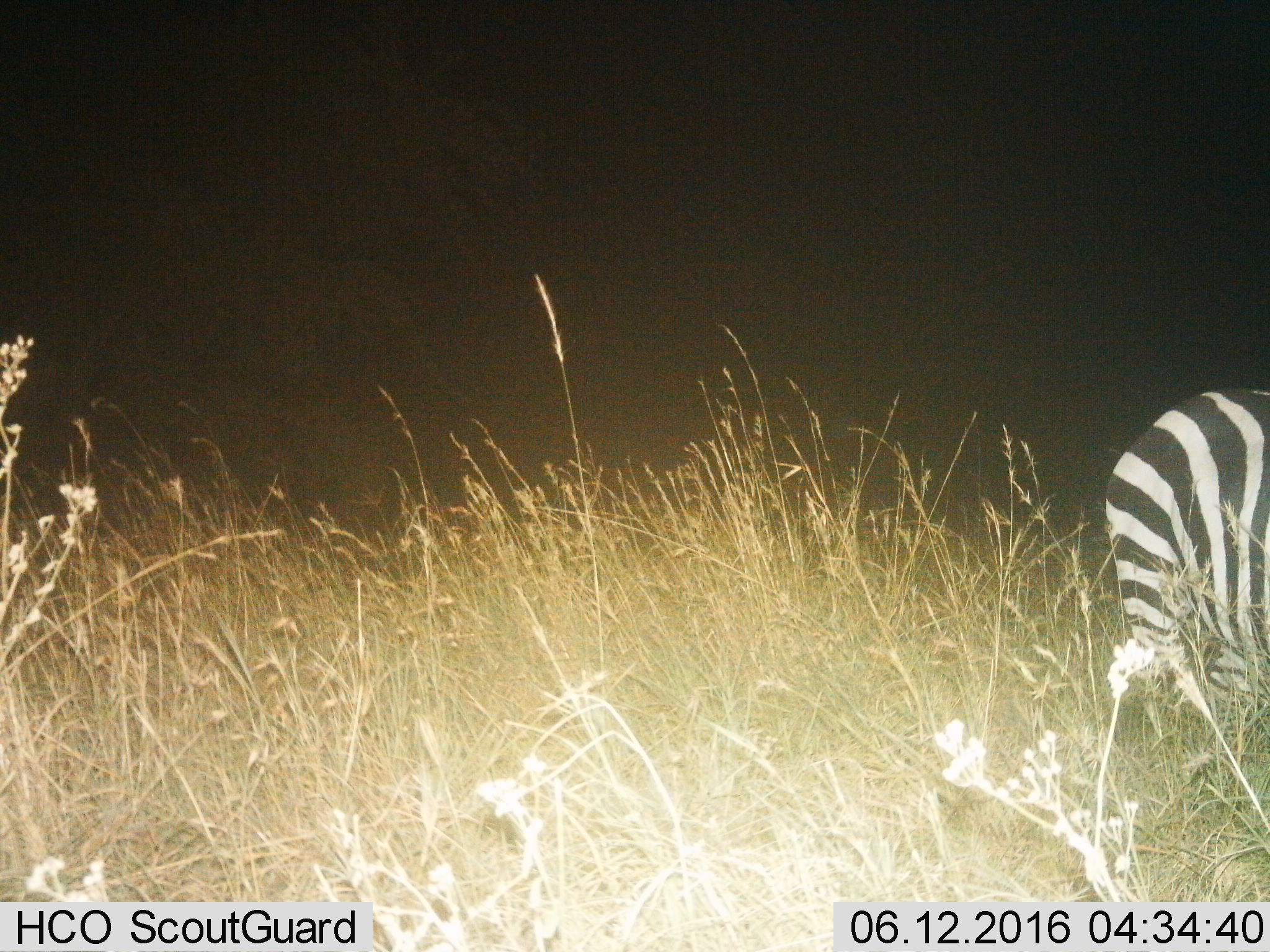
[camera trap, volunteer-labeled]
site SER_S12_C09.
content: unidentified animal